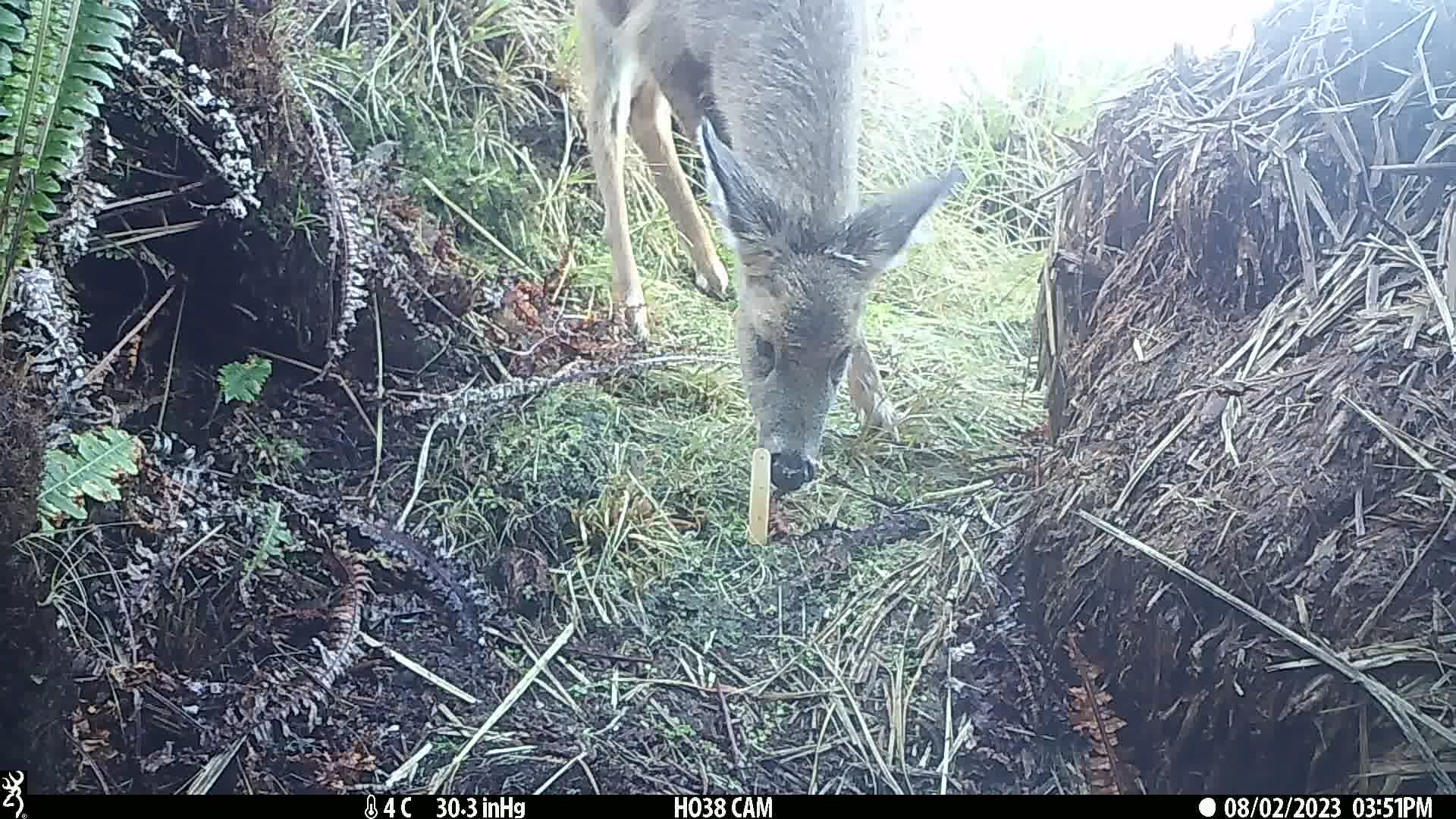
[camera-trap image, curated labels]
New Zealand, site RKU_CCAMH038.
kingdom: Animalia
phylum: Chordata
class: Mammalia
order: Artiodactyla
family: Cervidae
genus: Odocoileus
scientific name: Odocoileus virginianus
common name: white-tailed deer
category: white tailed deer